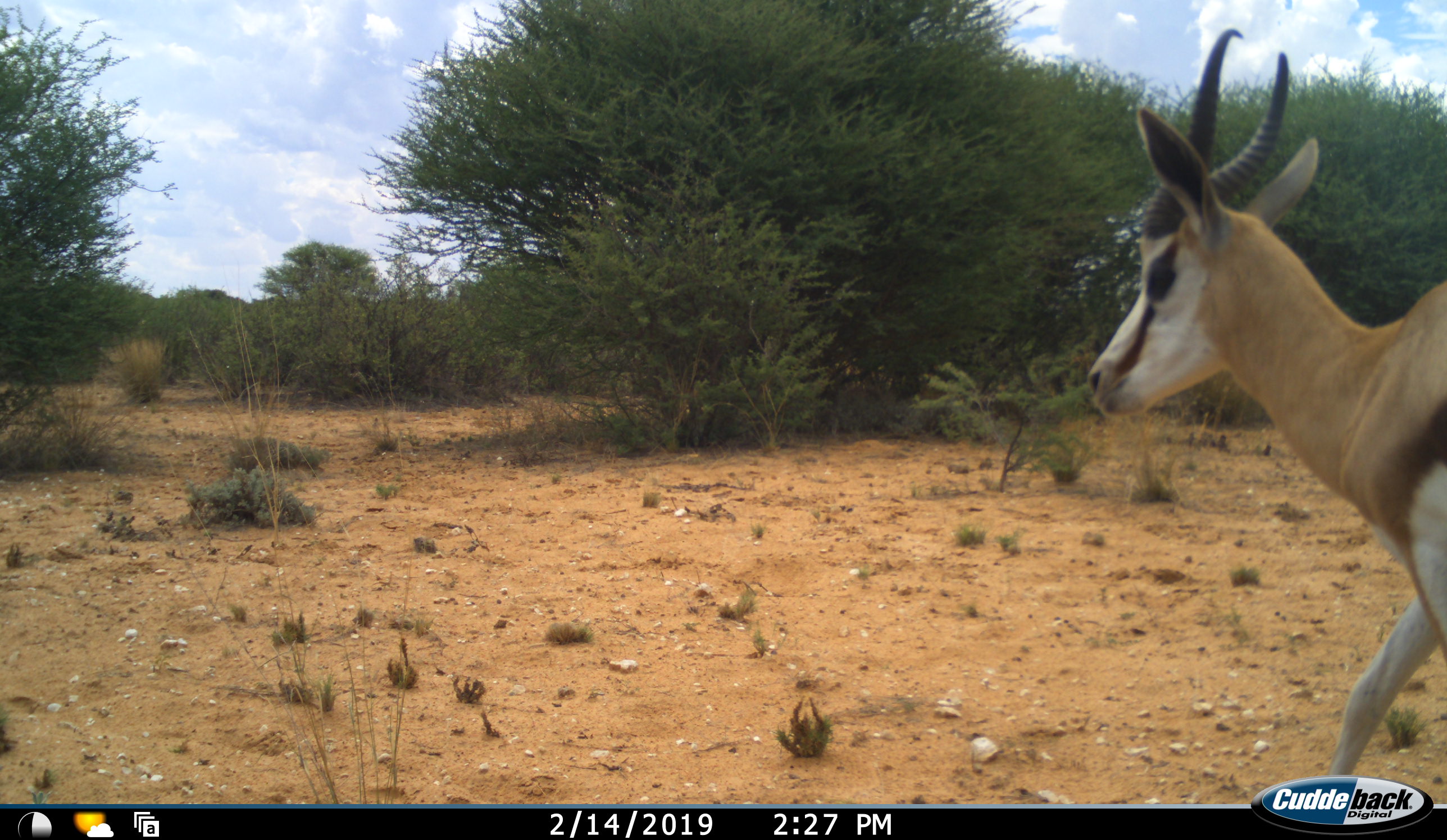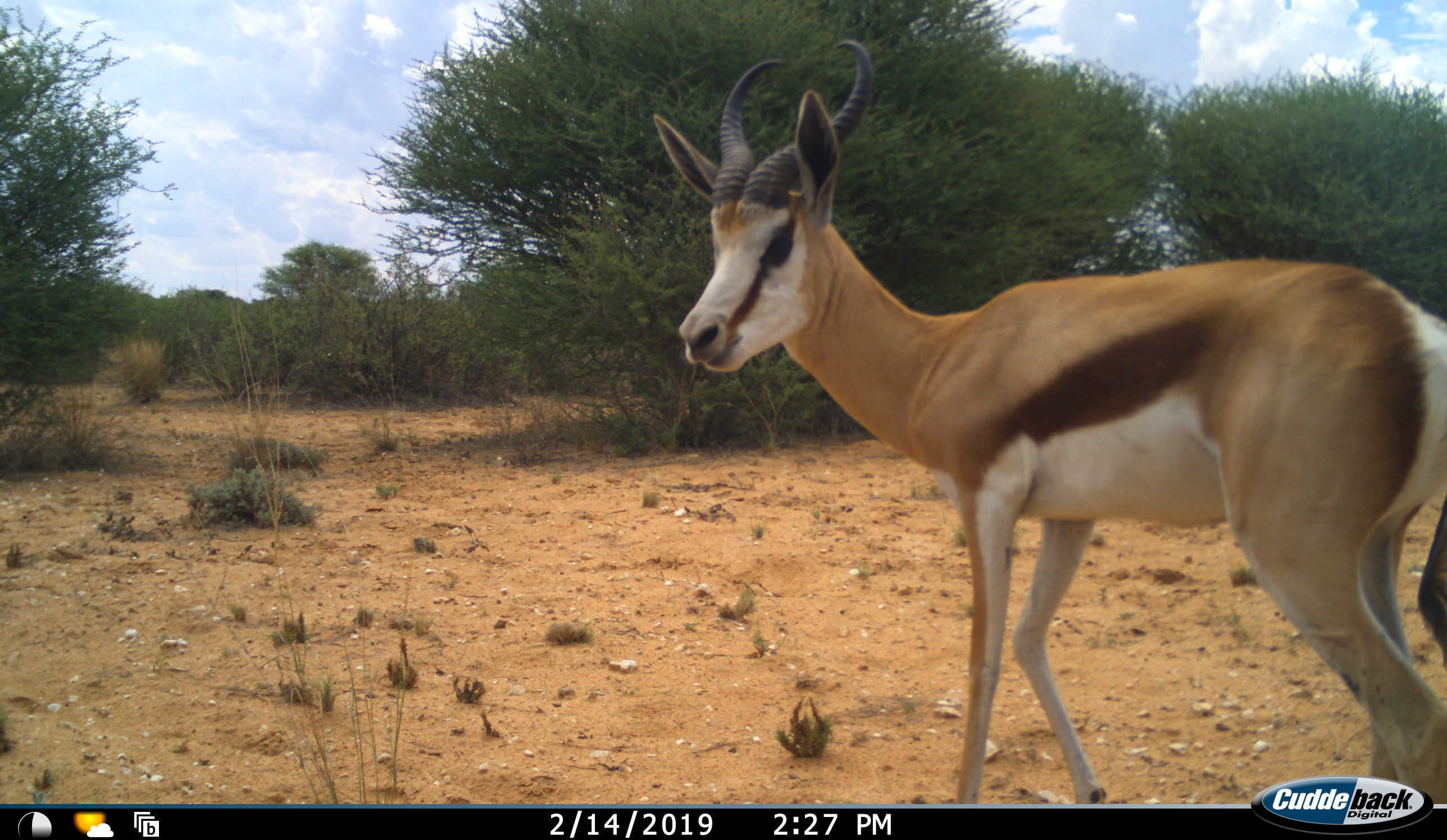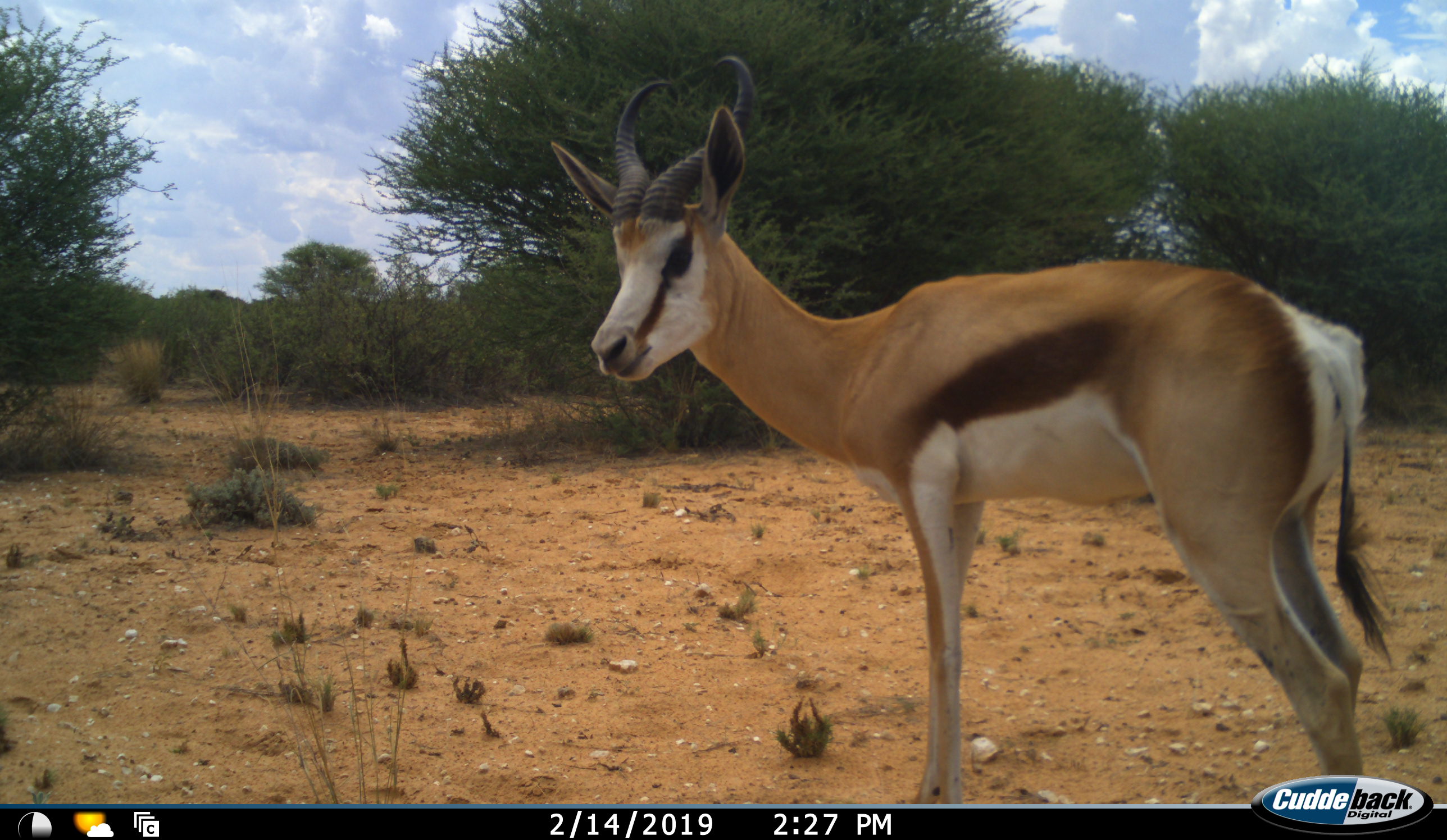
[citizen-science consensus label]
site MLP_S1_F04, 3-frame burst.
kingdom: Animalia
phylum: Chordata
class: Mammalia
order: Artiodactyla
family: Bovidae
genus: Antidorcas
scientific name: Antidorcas marsupialis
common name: springbok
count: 1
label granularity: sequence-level